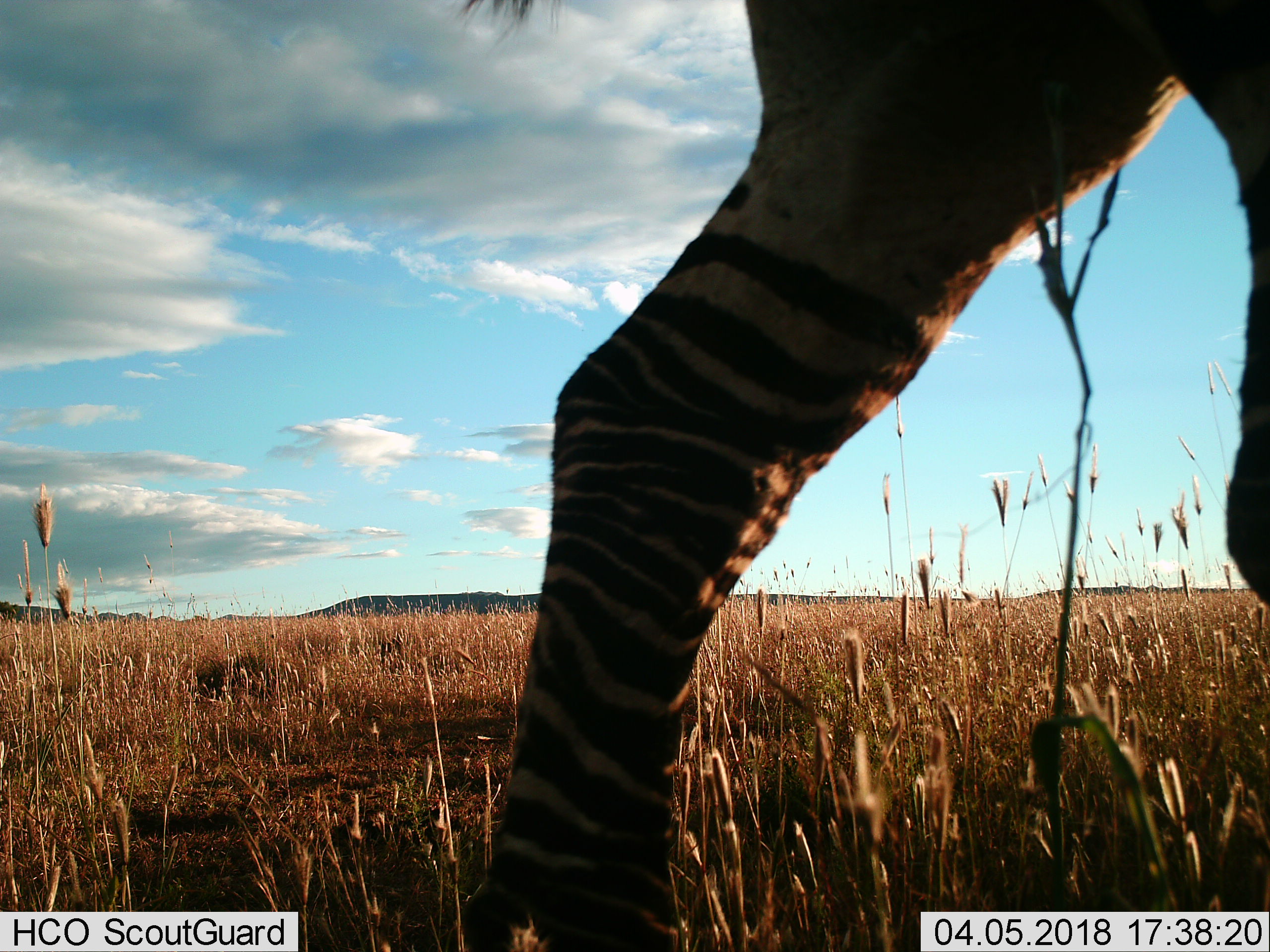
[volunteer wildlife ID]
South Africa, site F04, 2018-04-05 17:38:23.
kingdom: Animalia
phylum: Chordata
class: Mammalia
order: Perissodactyla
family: Equidae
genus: Equus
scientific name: Equus zebra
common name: mountain zebra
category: zebramountain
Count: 1.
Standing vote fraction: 29%.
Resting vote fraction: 0%.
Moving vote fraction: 71%.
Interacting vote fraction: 0%.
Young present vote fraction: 0%.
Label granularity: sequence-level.